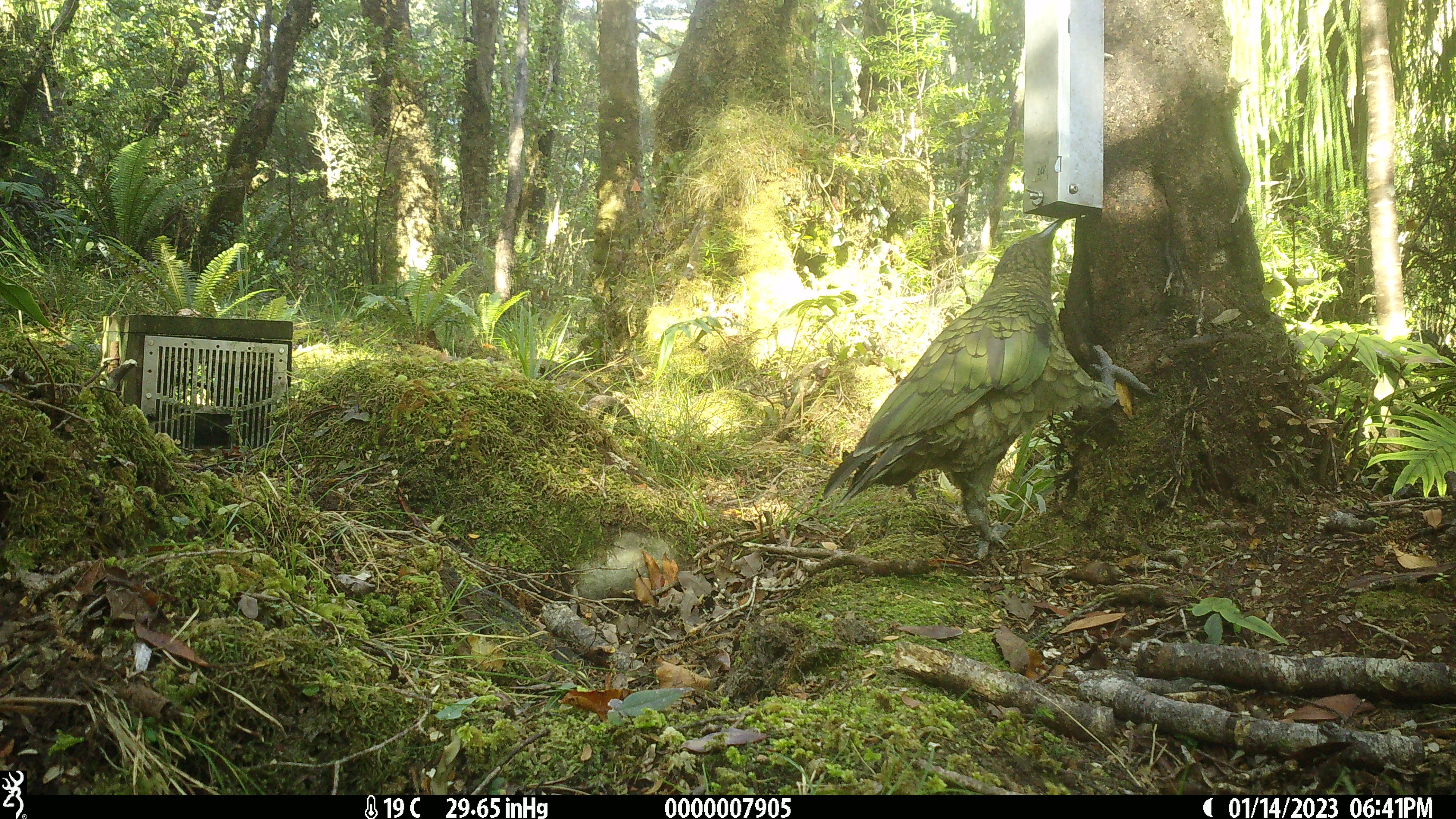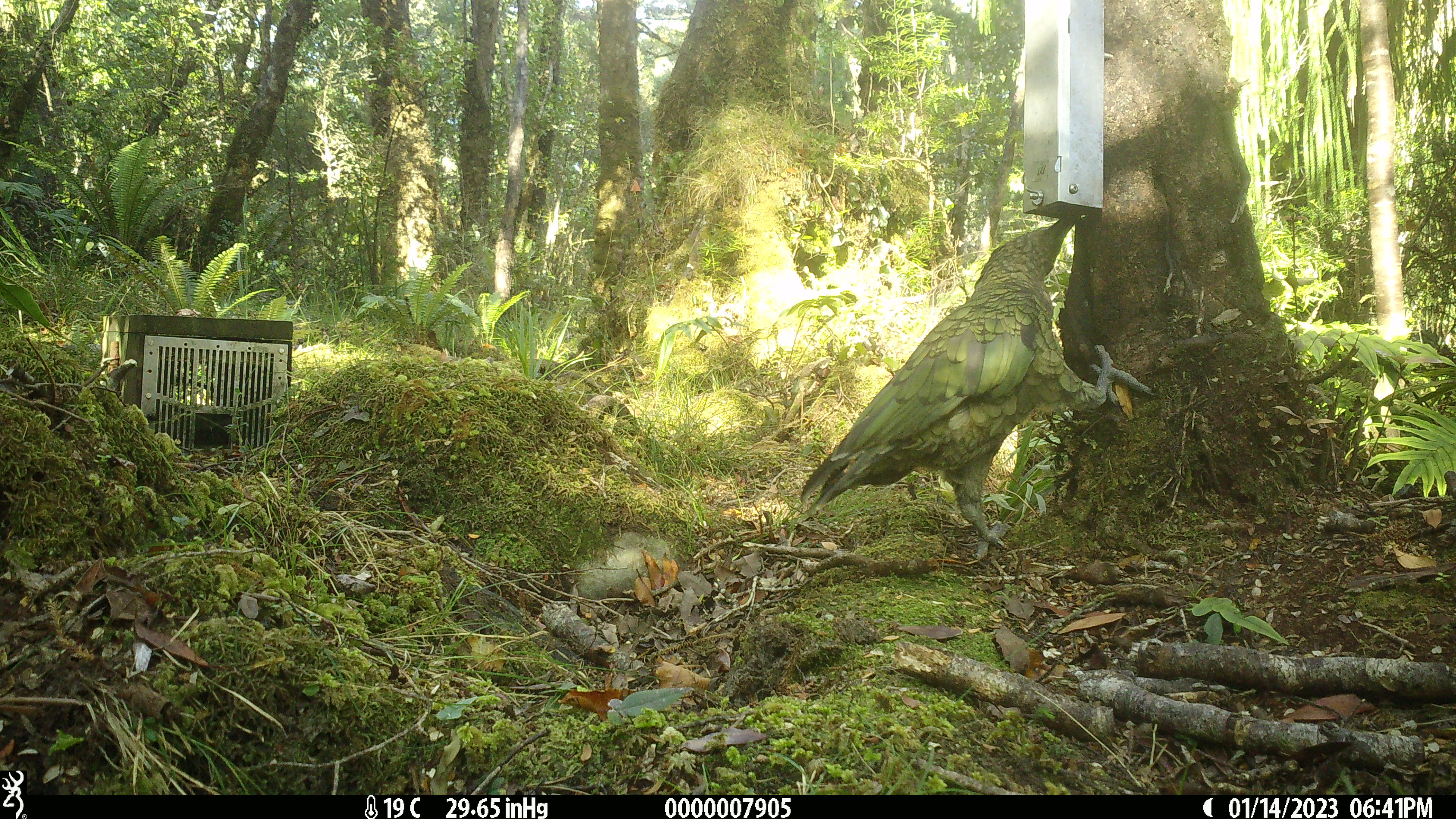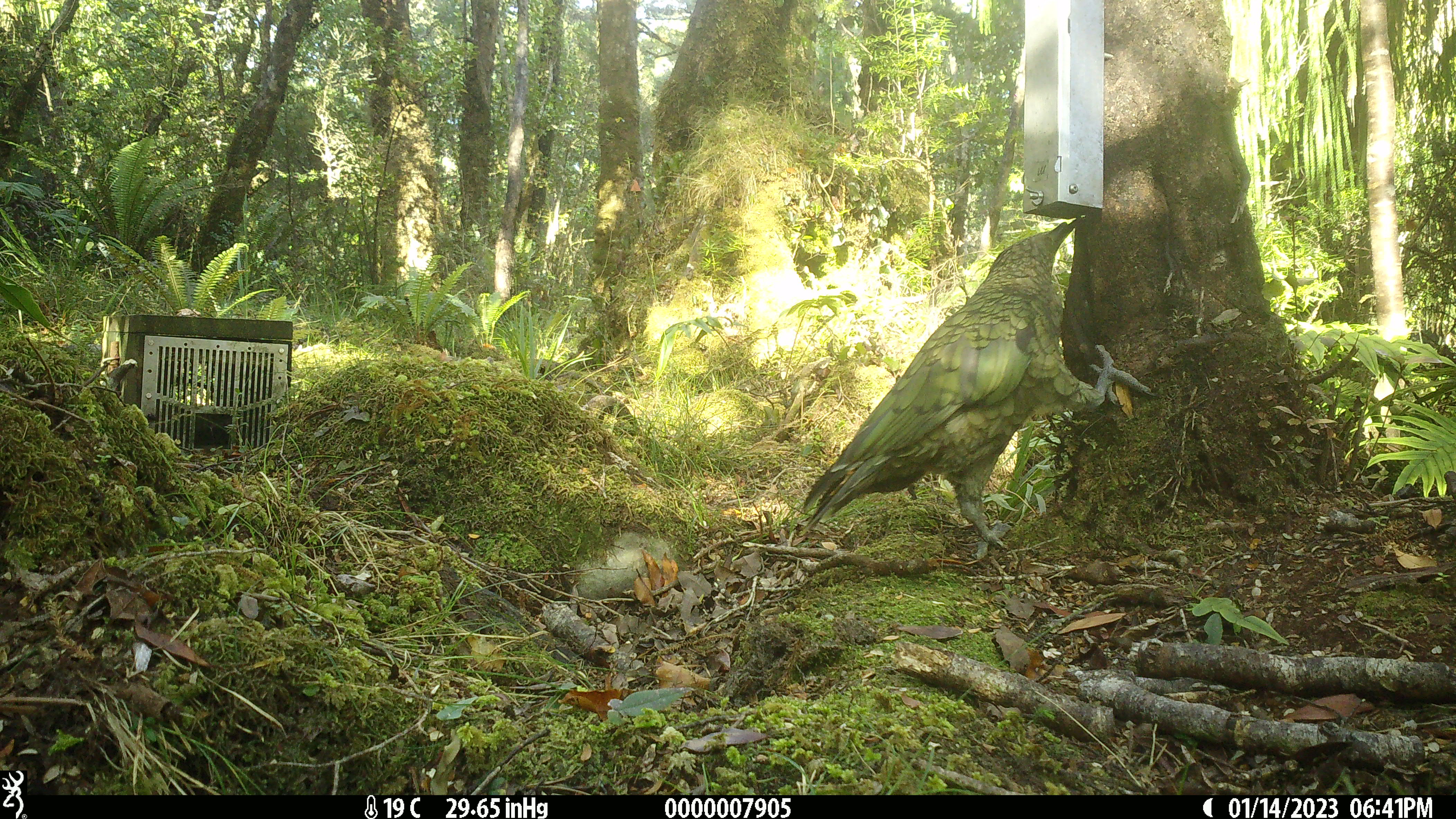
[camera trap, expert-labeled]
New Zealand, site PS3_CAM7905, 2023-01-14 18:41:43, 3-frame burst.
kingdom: Animalia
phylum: Chordata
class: Aves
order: Psittaciformes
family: Strigopidae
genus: Nestor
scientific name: Nestor notabilis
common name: kea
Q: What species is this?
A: Kea (Nestor notabilis).